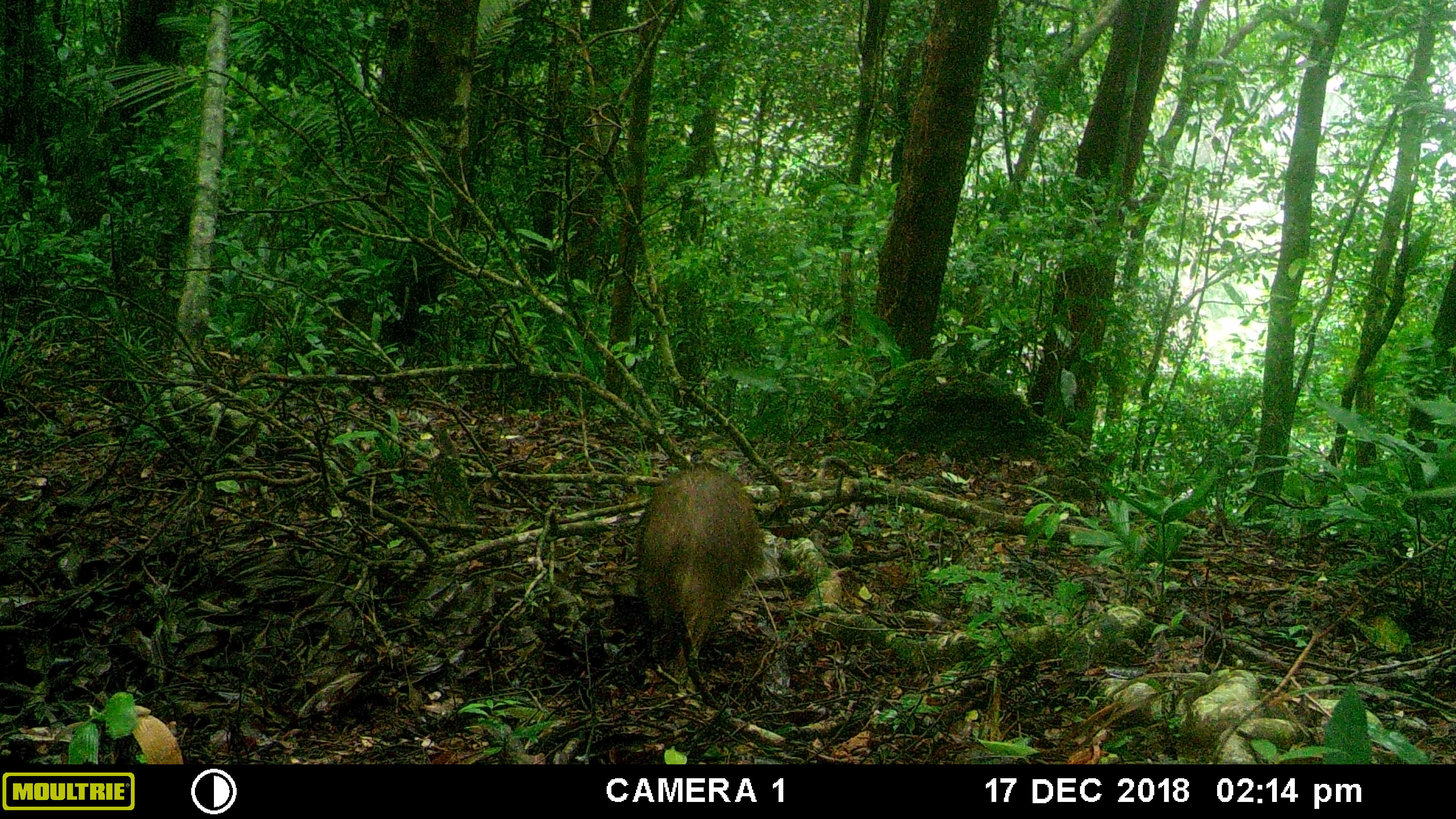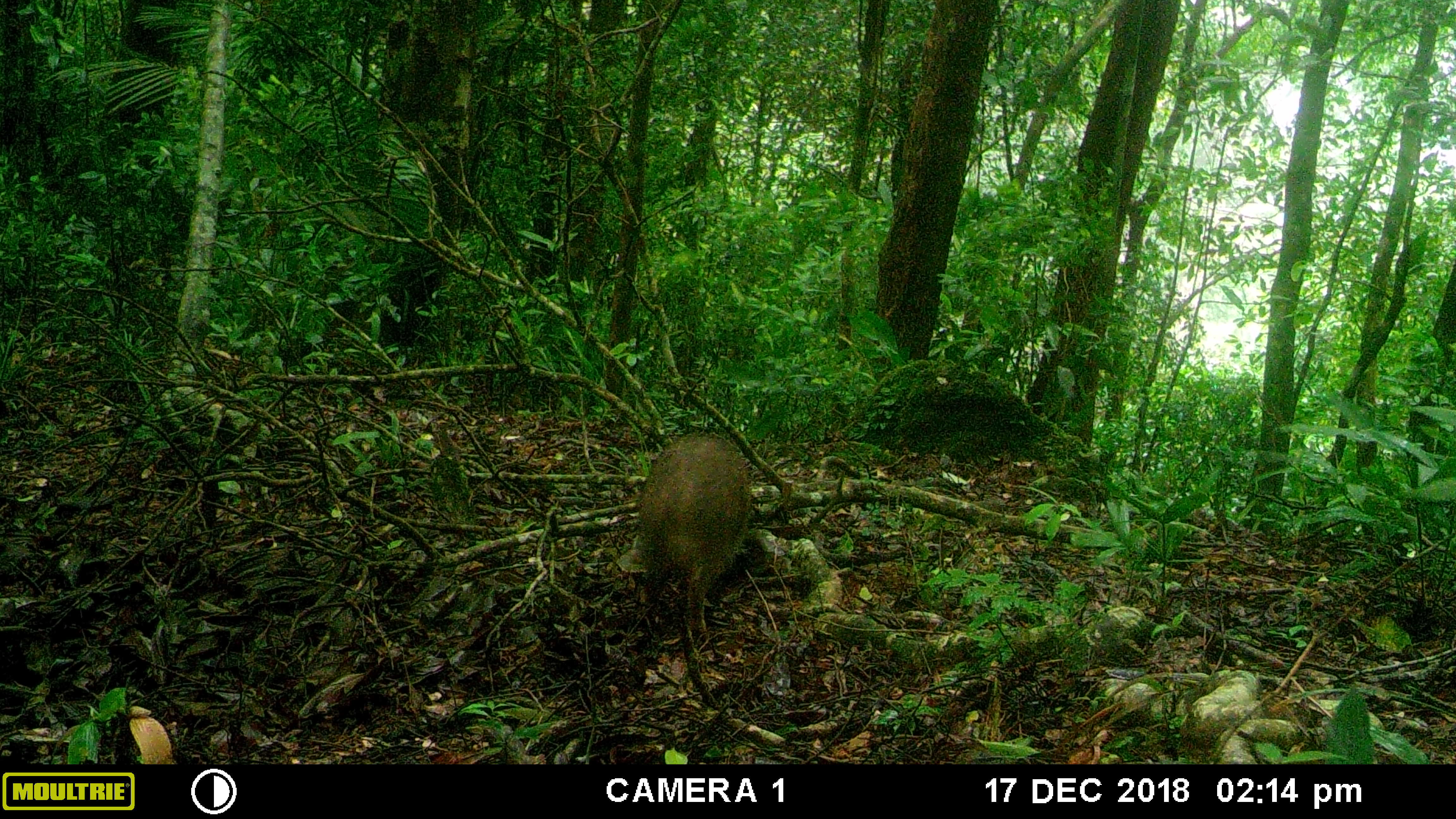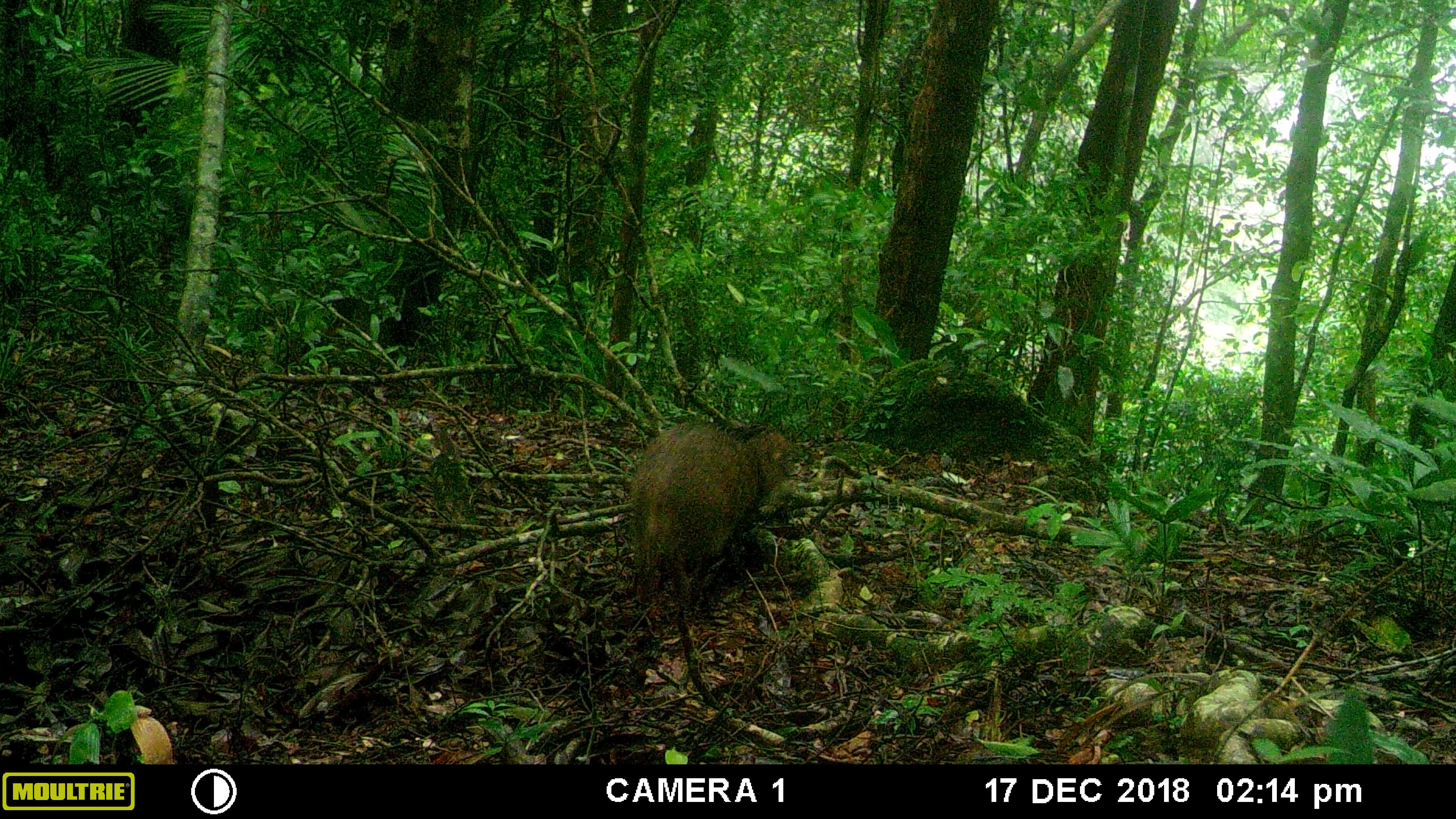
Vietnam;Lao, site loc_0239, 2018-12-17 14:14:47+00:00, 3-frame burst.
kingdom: Animalia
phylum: Chordata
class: Mammalia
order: Artiodactyla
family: Suidae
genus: Sus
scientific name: Sus scrofa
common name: eurasian wild pig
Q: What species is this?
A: Eurasian wild pig (Sus scrofa).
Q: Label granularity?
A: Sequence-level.